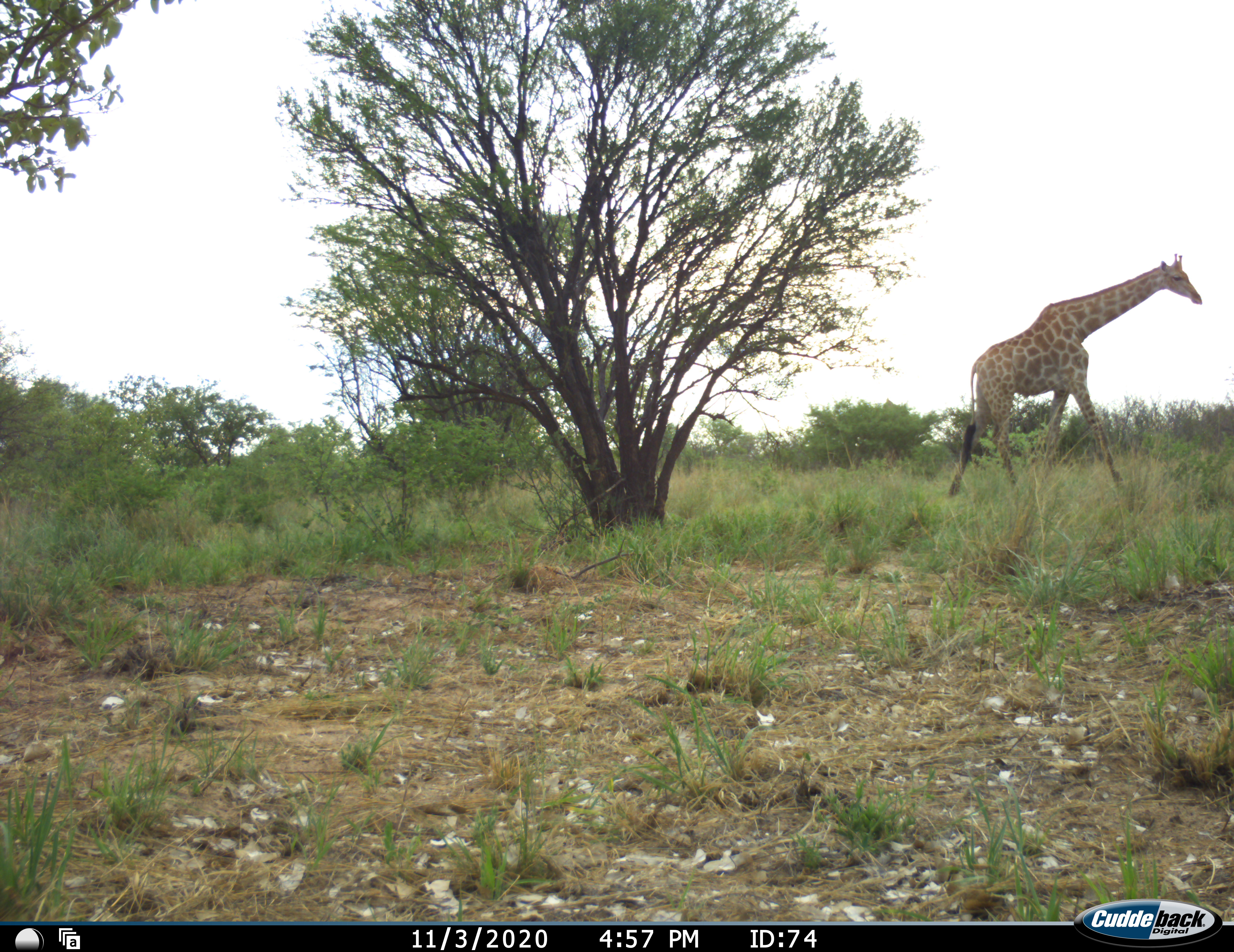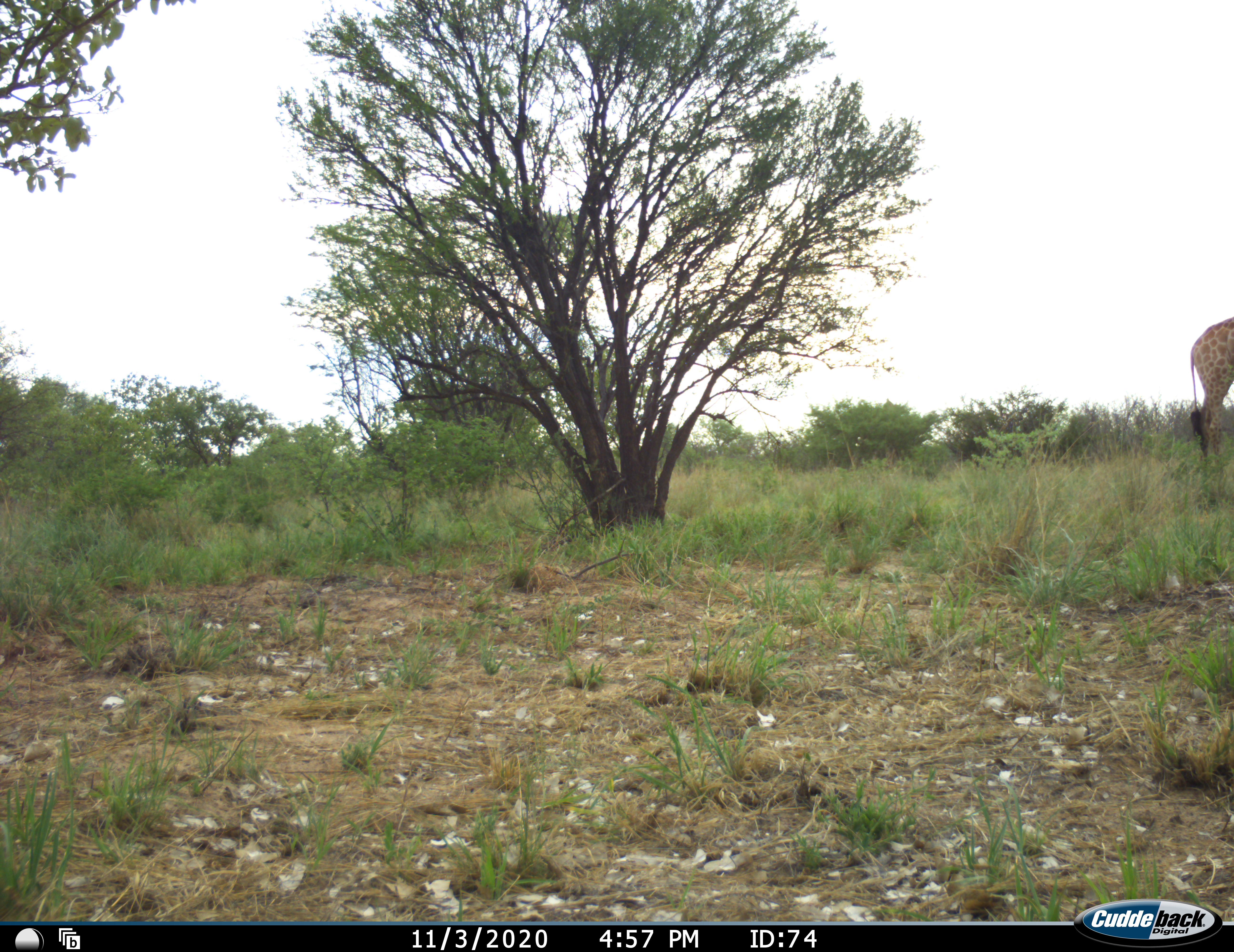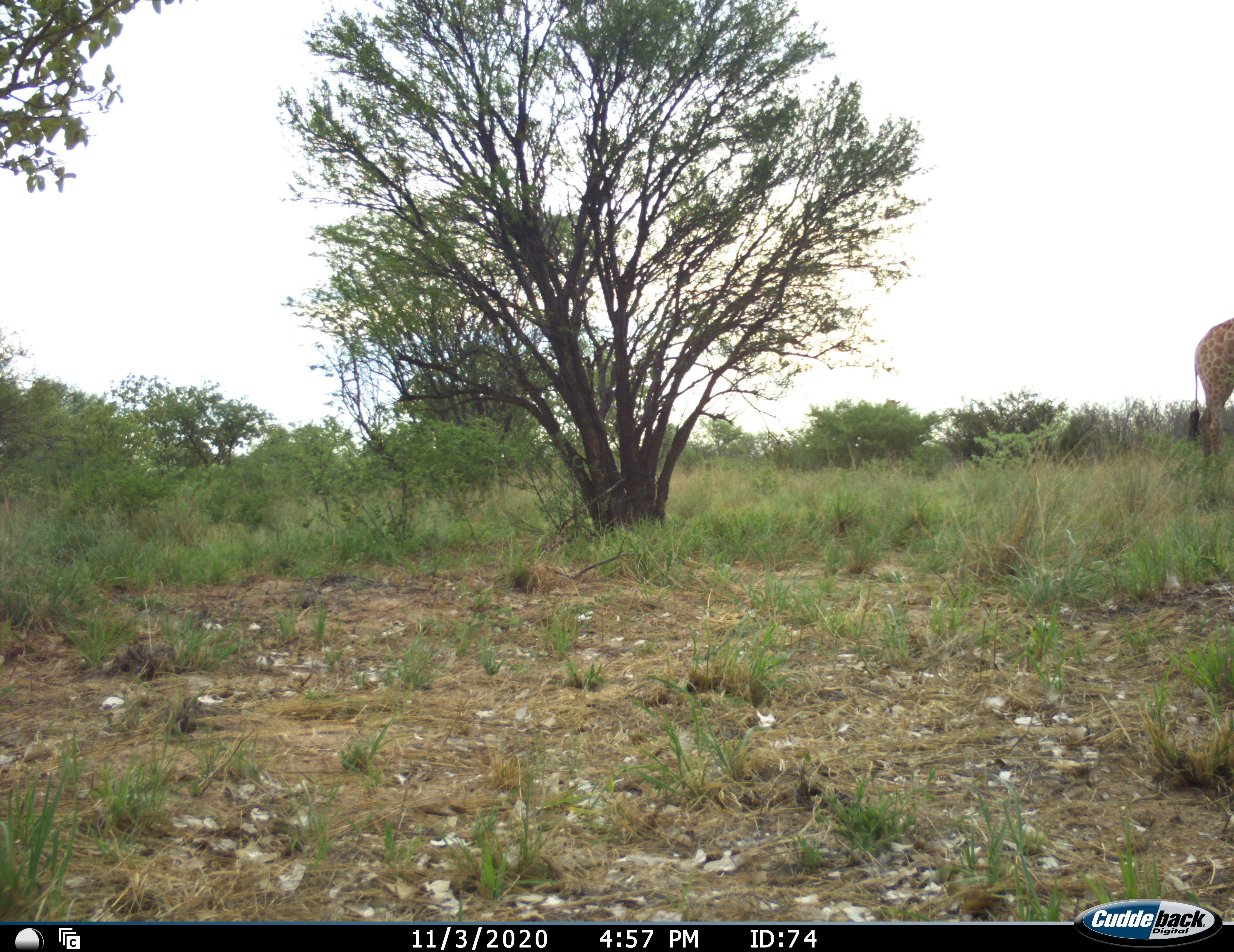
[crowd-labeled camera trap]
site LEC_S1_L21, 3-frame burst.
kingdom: Animalia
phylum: Chordata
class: Mammalia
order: Artiodactyla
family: Giraffidae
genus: Giraffa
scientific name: Giraffa camelopardalis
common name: giraffe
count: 1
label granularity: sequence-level